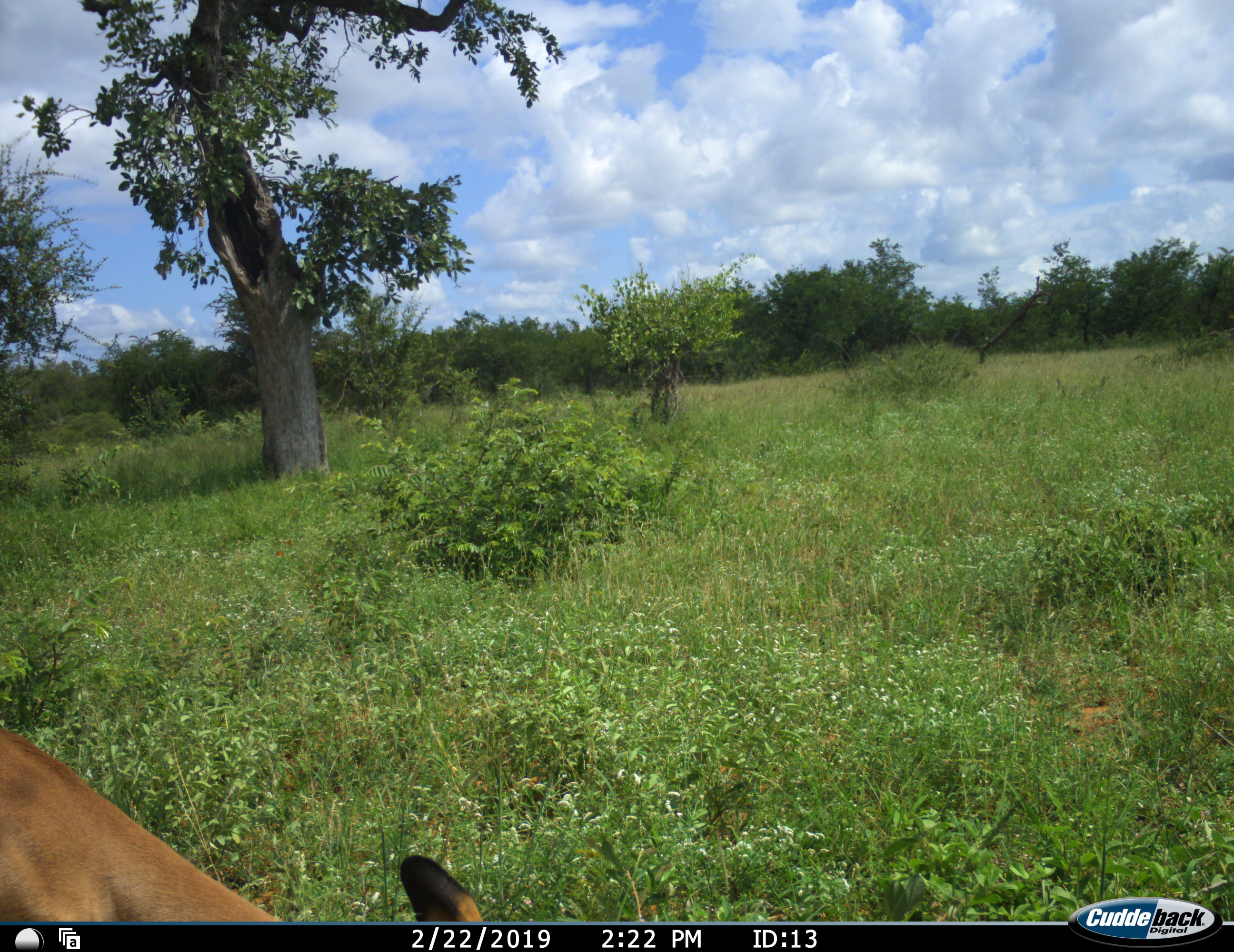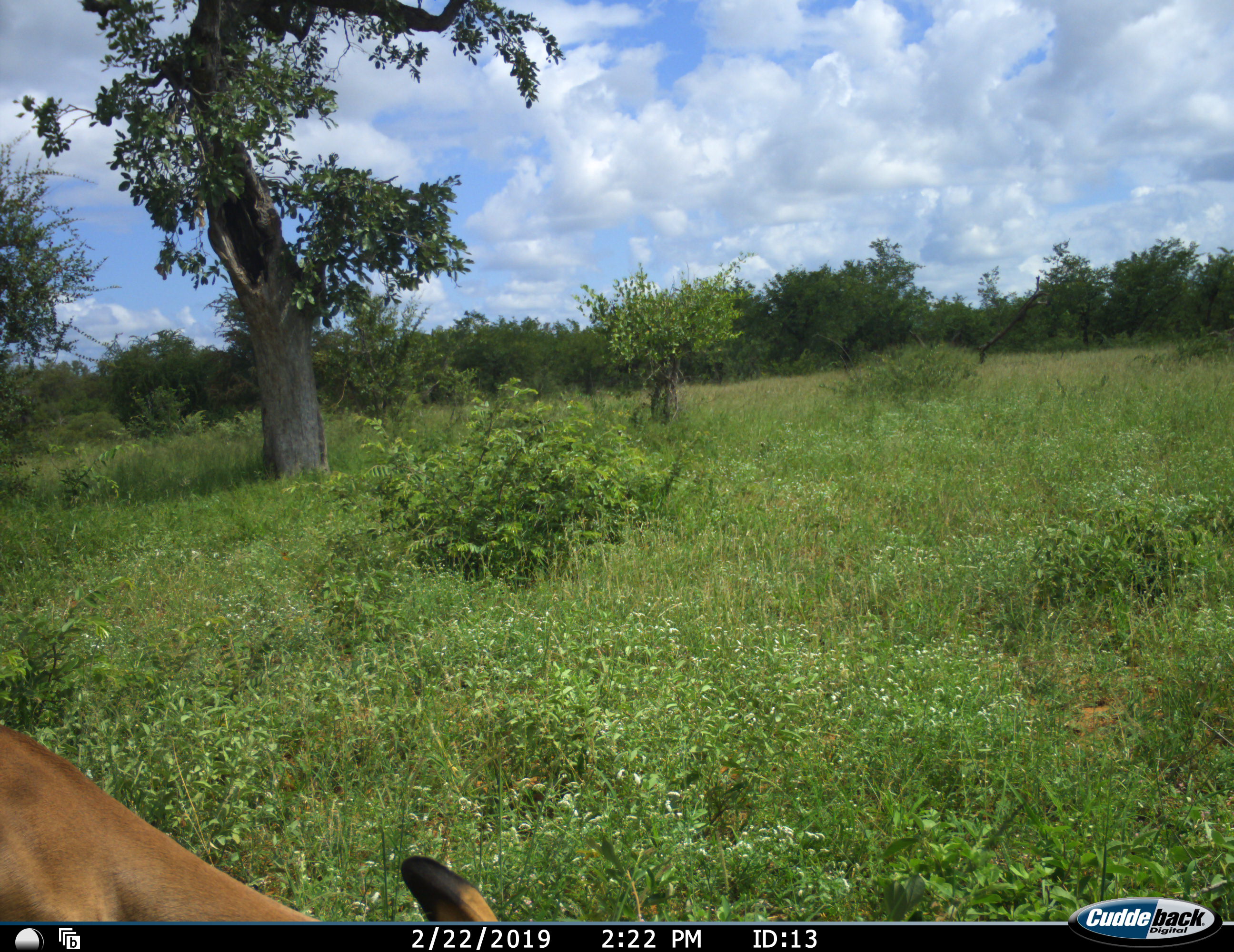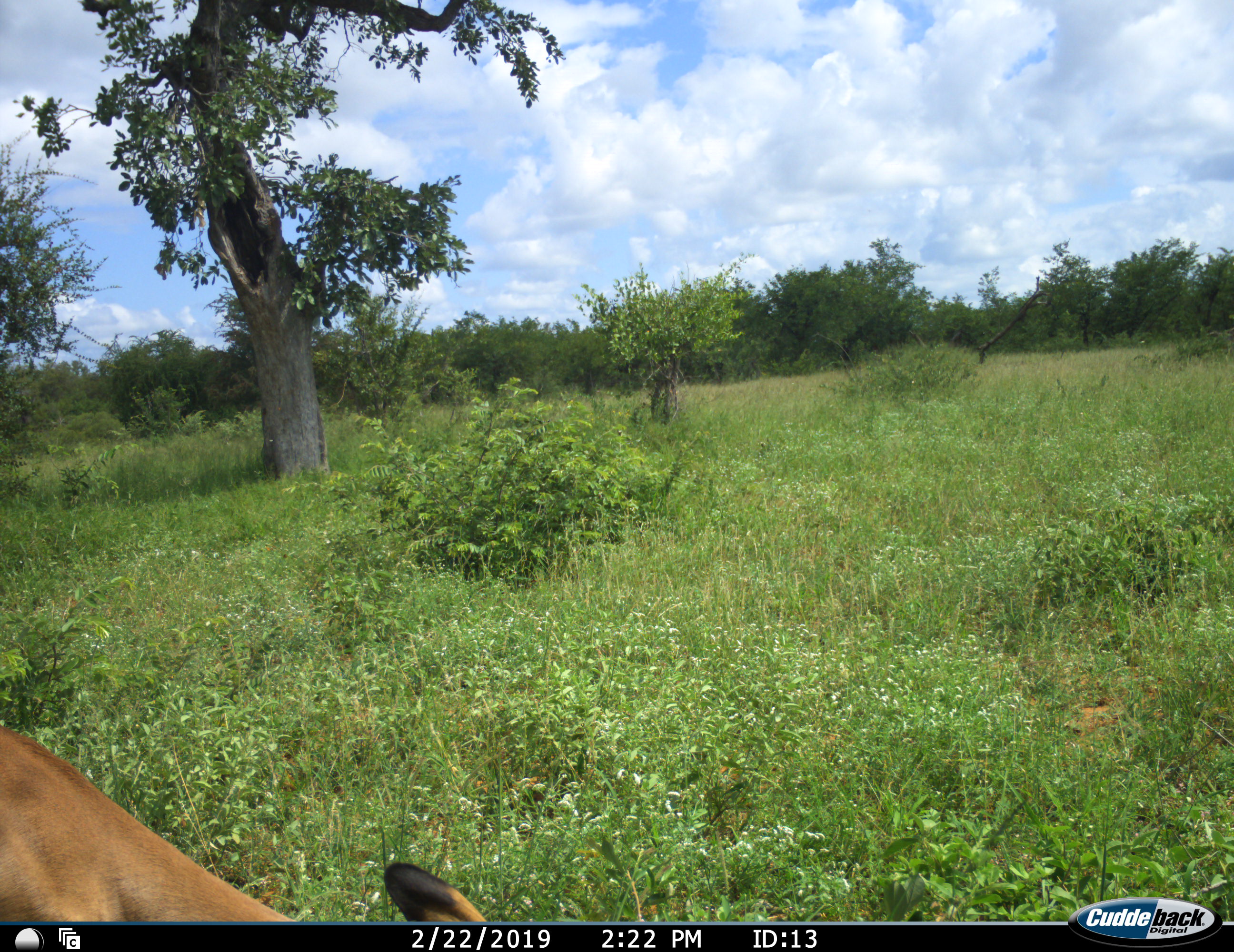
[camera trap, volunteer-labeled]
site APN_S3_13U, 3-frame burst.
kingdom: Animalia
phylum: Chordata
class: Mammalia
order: Artiodactyla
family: Bovidae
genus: Aepyceros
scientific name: Aepyceros melampus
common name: impala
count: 1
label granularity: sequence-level